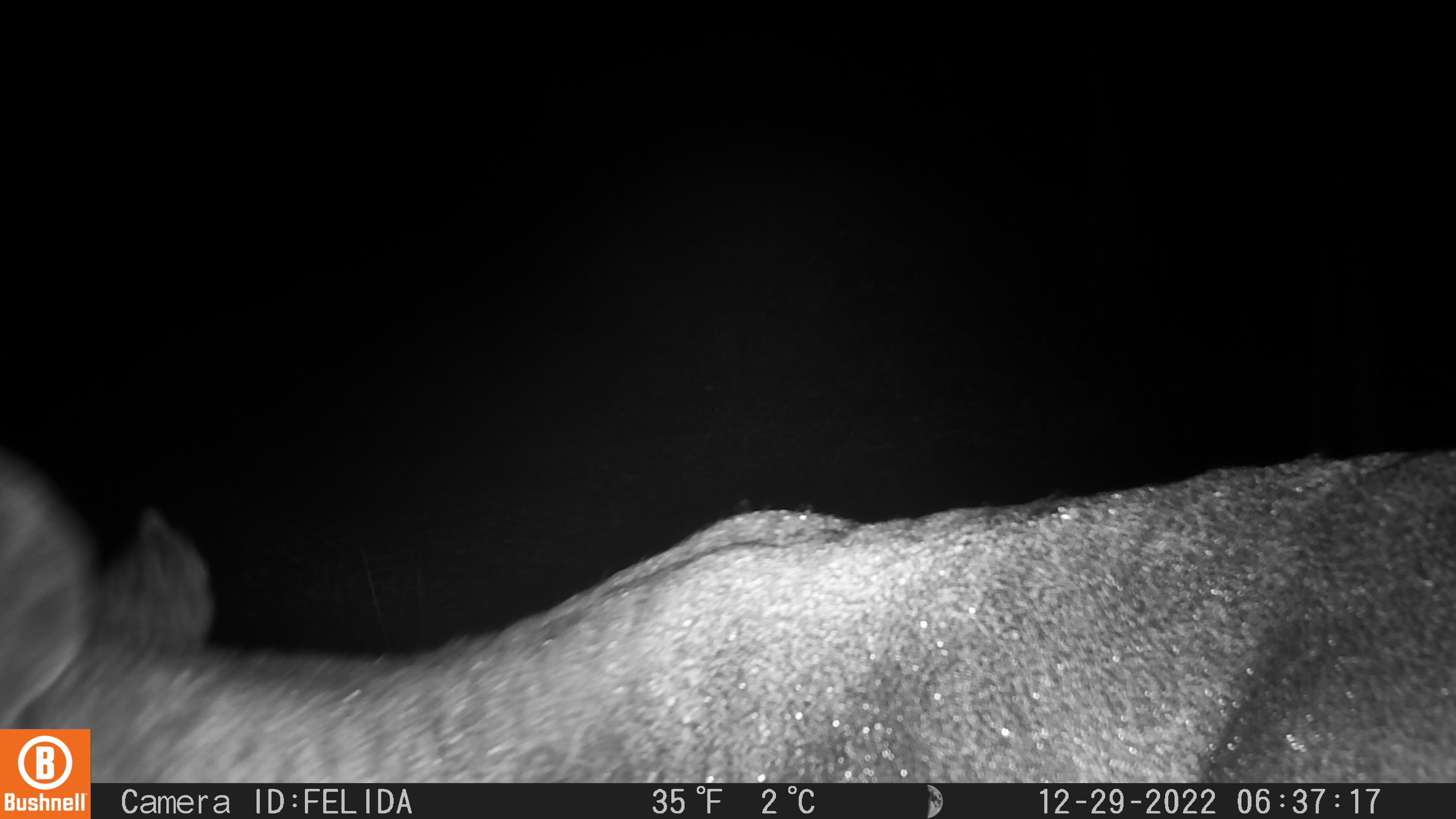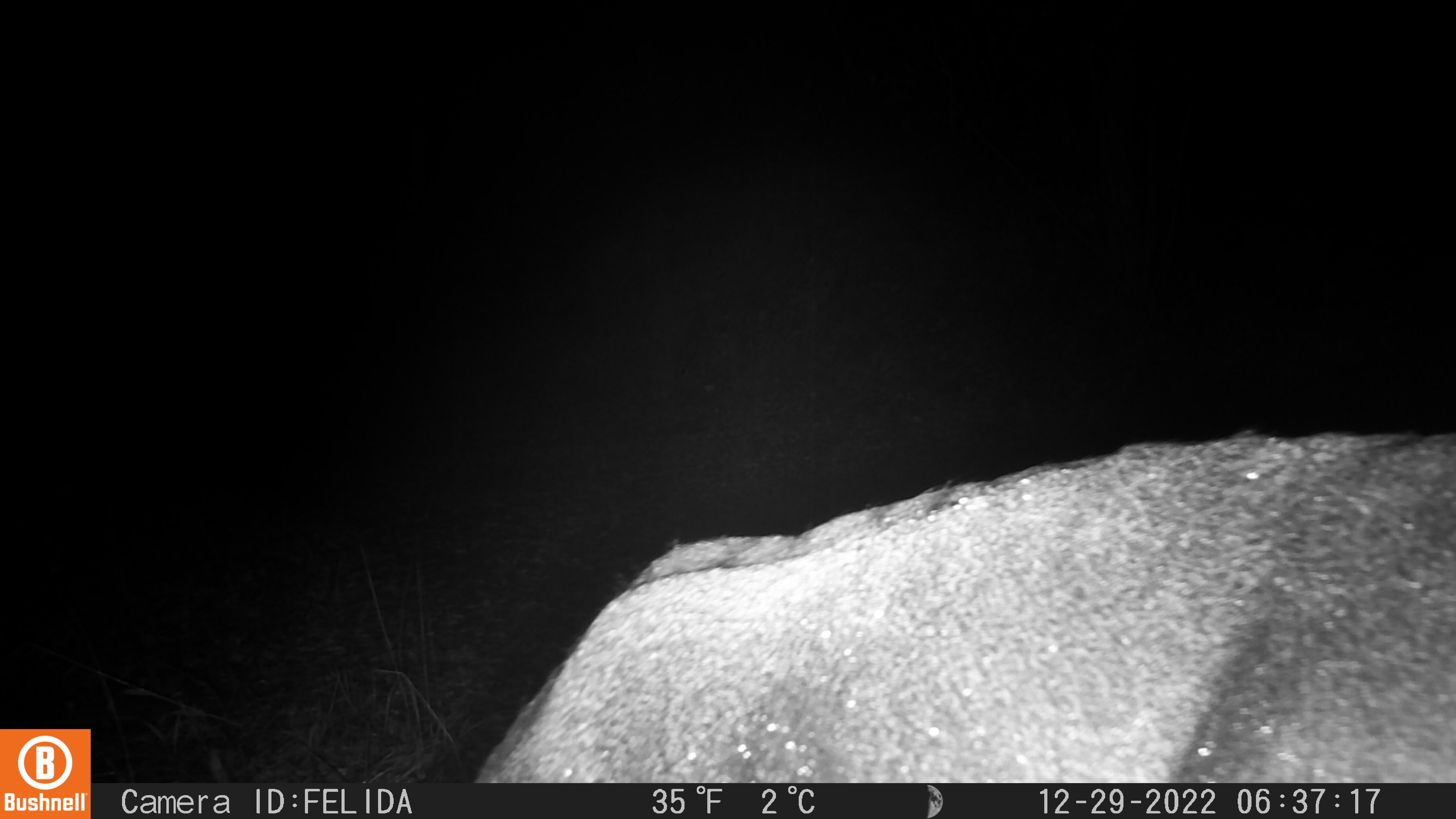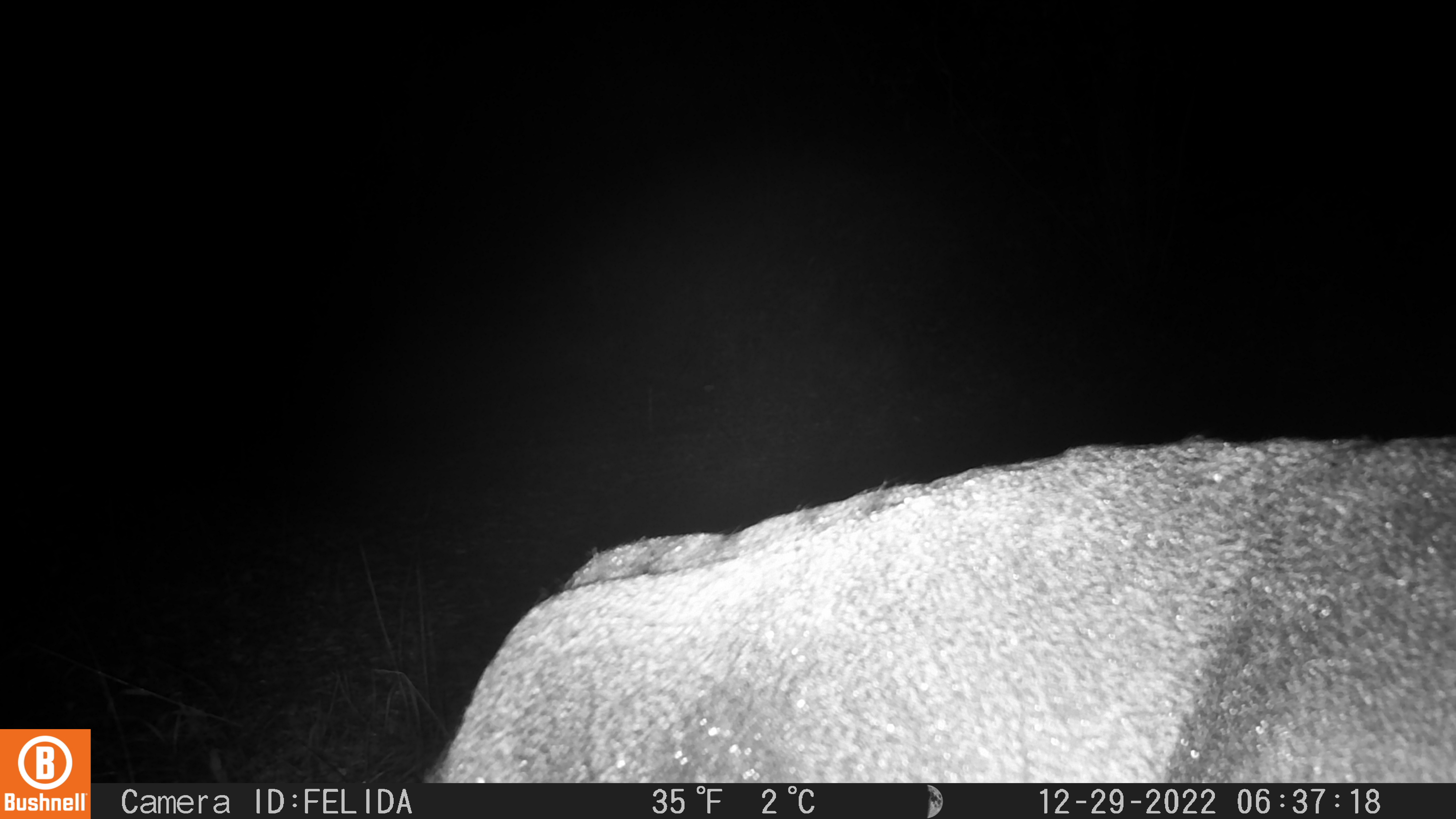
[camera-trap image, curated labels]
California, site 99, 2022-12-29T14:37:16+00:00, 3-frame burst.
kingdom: Animalia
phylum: Chordata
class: Mammalia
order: Artiodactyla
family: Cervidae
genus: Odocoileus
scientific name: Odocoileus hemionus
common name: mule deer